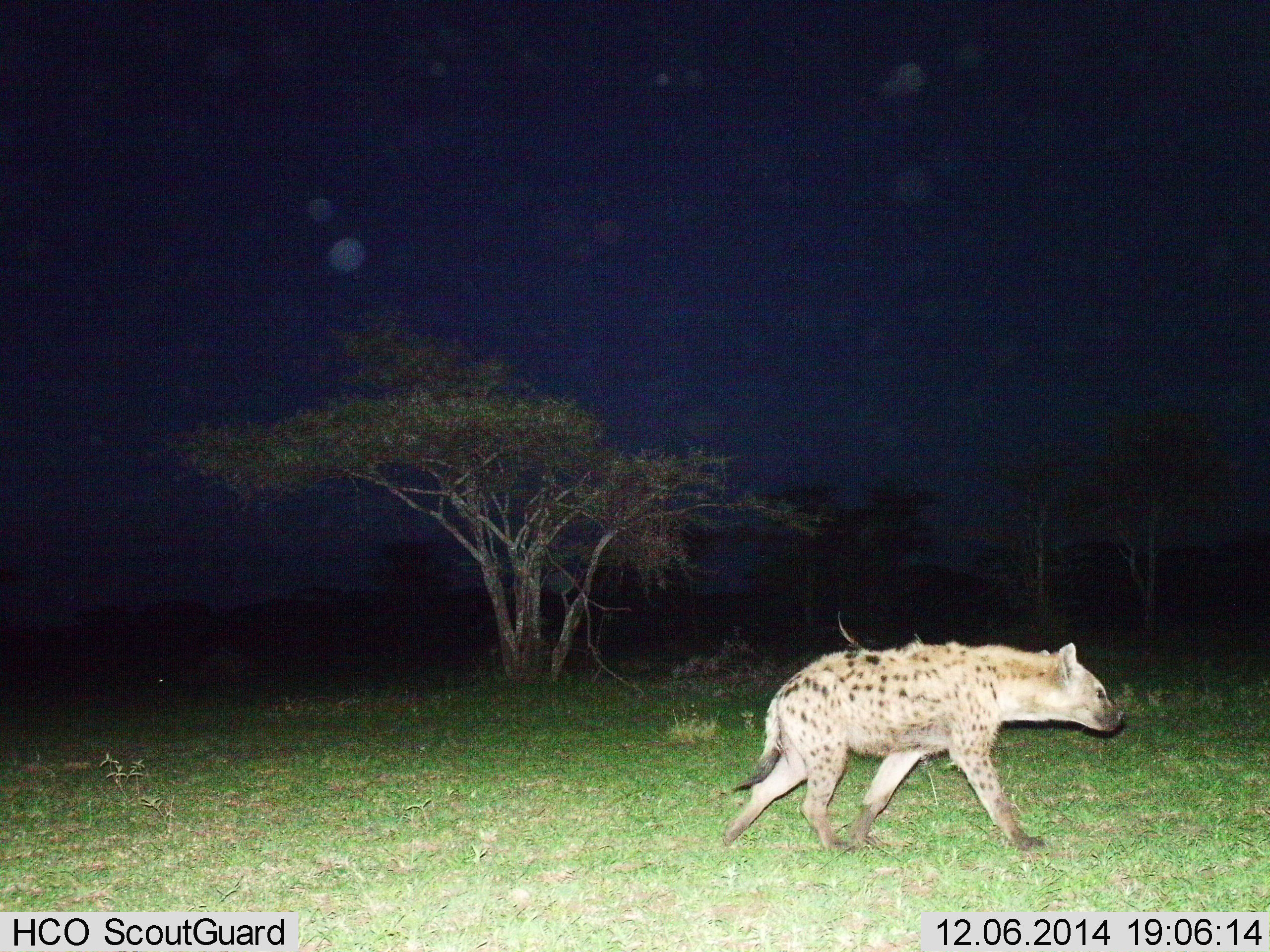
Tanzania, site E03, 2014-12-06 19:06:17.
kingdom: Animalia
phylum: Chordata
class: Mammalia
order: Carnivora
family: Hyaenidae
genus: Crocuta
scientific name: Crocuta crocuta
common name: spotted hyena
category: hyenaspotted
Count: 1.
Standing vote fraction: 0%.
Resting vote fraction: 0%.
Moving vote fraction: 100%.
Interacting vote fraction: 0%.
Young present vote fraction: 0%.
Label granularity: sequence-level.